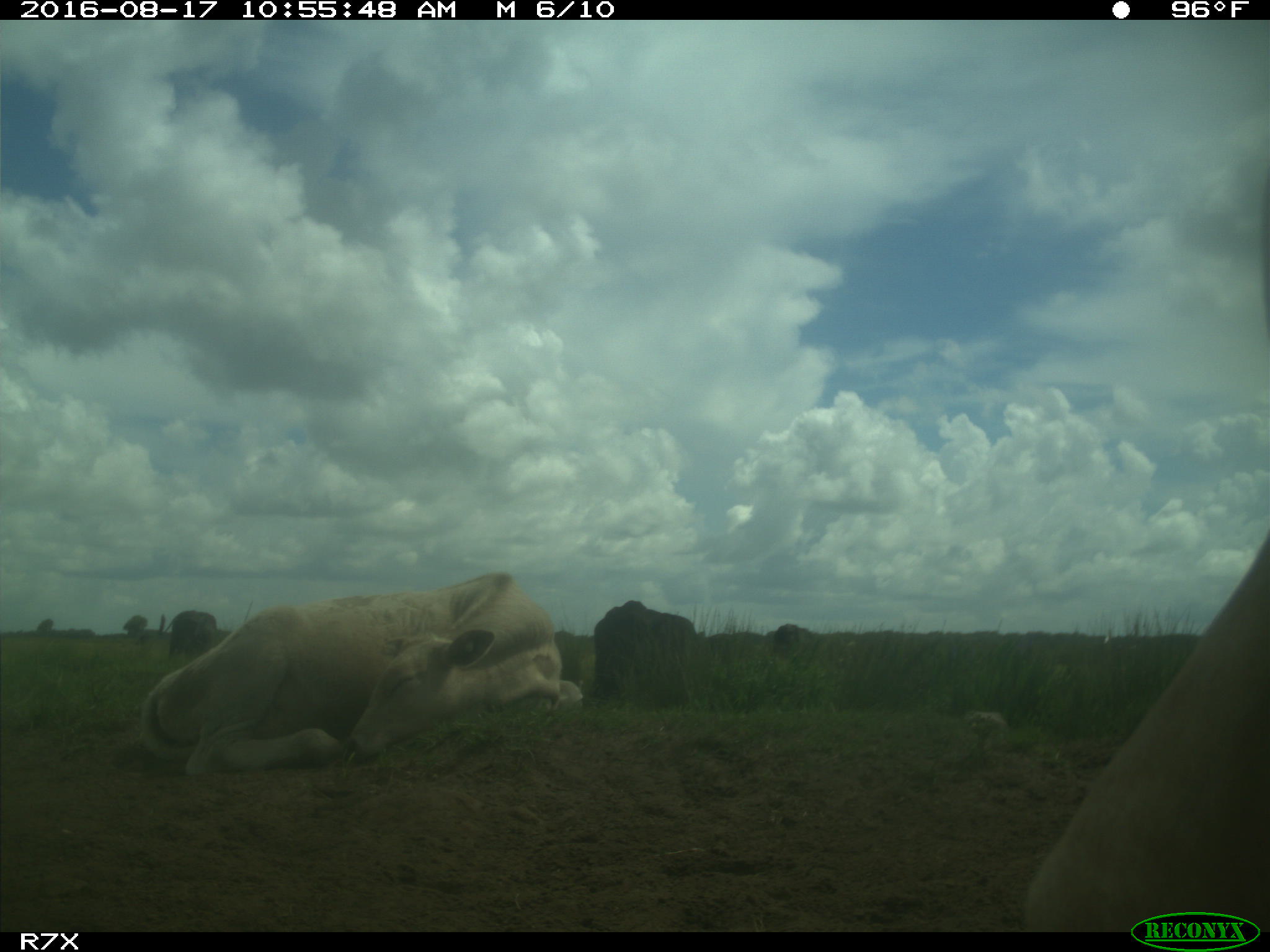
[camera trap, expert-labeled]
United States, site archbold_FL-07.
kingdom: Animalia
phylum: Chordata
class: Mammalia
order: Artiodactyla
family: Bovidae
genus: Bos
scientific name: Bos taurus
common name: domestic cow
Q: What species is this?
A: Bos taurus (domestic cow).